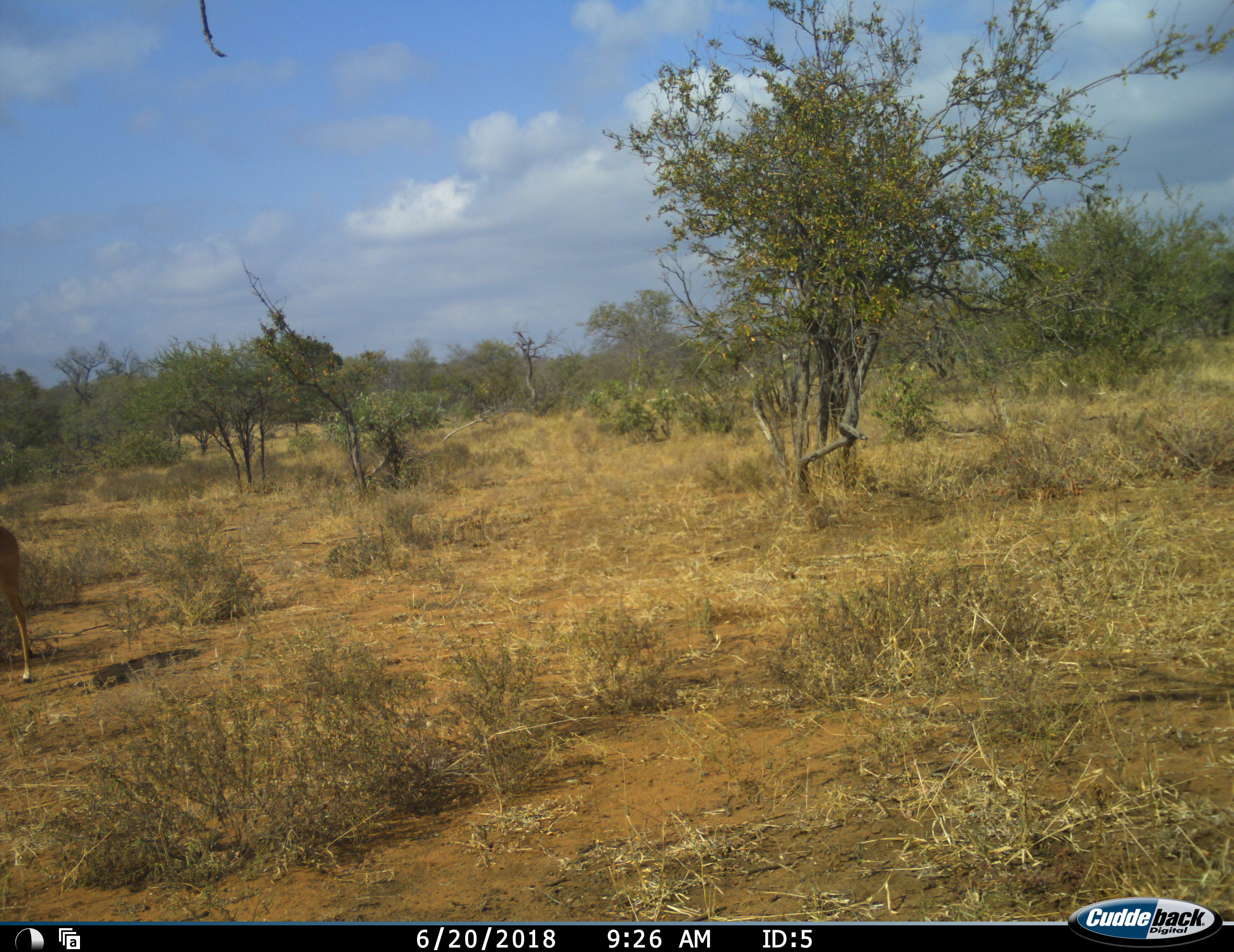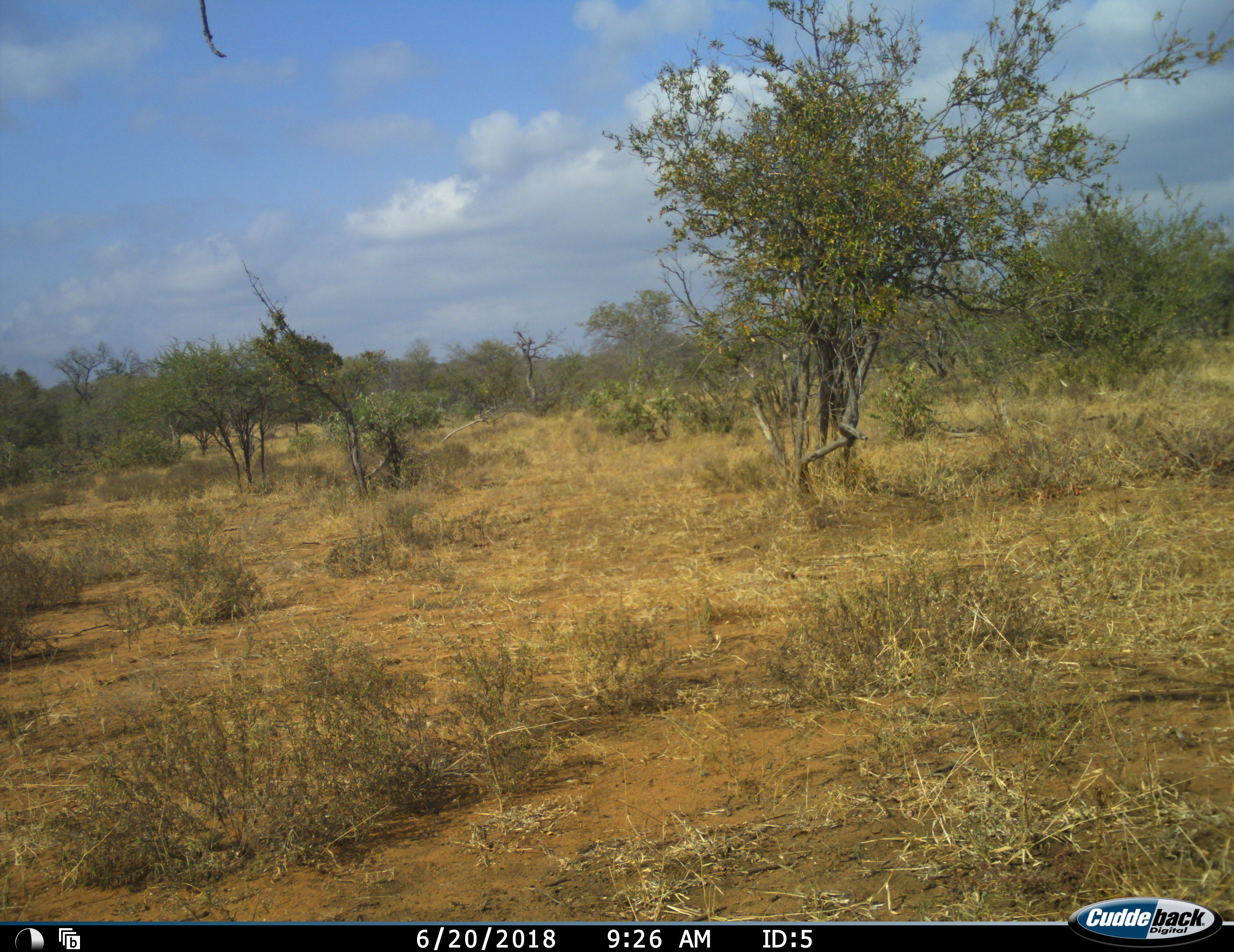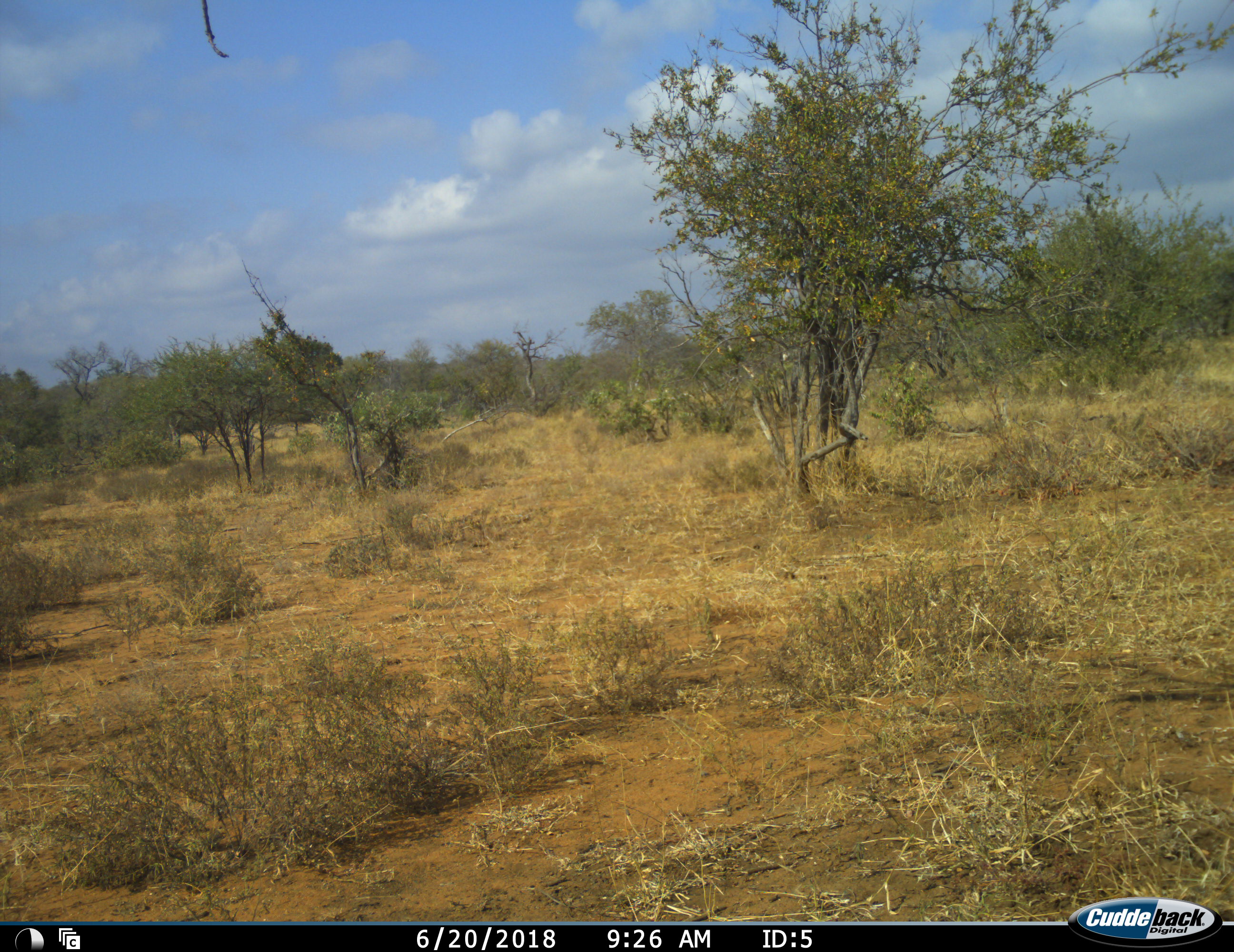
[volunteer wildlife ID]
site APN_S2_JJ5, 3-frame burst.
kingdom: Animalia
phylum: Chordata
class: Mammalia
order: Artiodactyla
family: Bovidae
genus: Aepyceros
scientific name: Aepyceros melampus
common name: impala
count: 1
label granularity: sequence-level